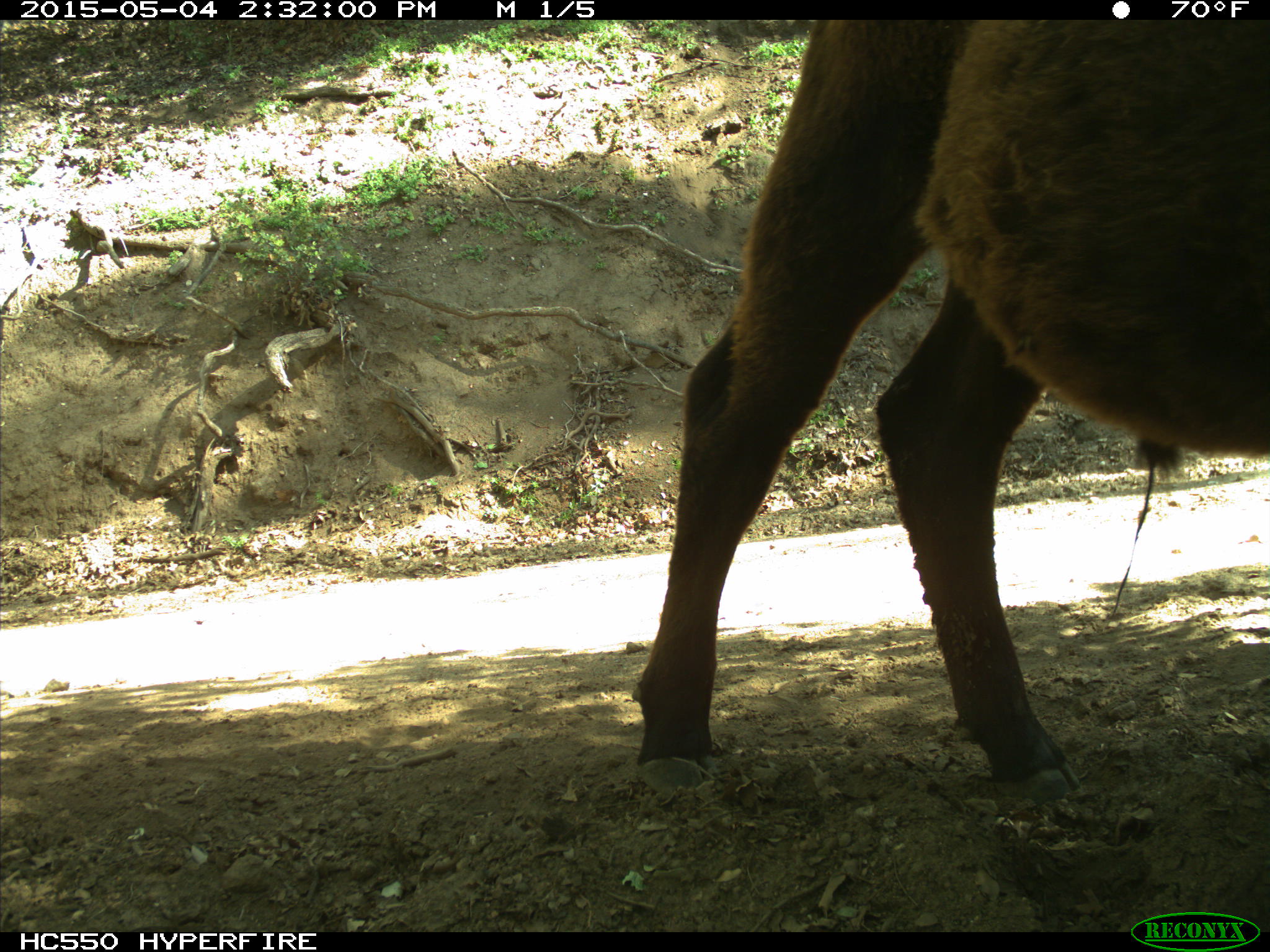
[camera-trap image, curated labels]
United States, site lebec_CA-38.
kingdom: Animalia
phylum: Chordata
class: Mammalia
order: Artiodactyla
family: Bovidae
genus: Bos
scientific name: Bos taurus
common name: domestic cow